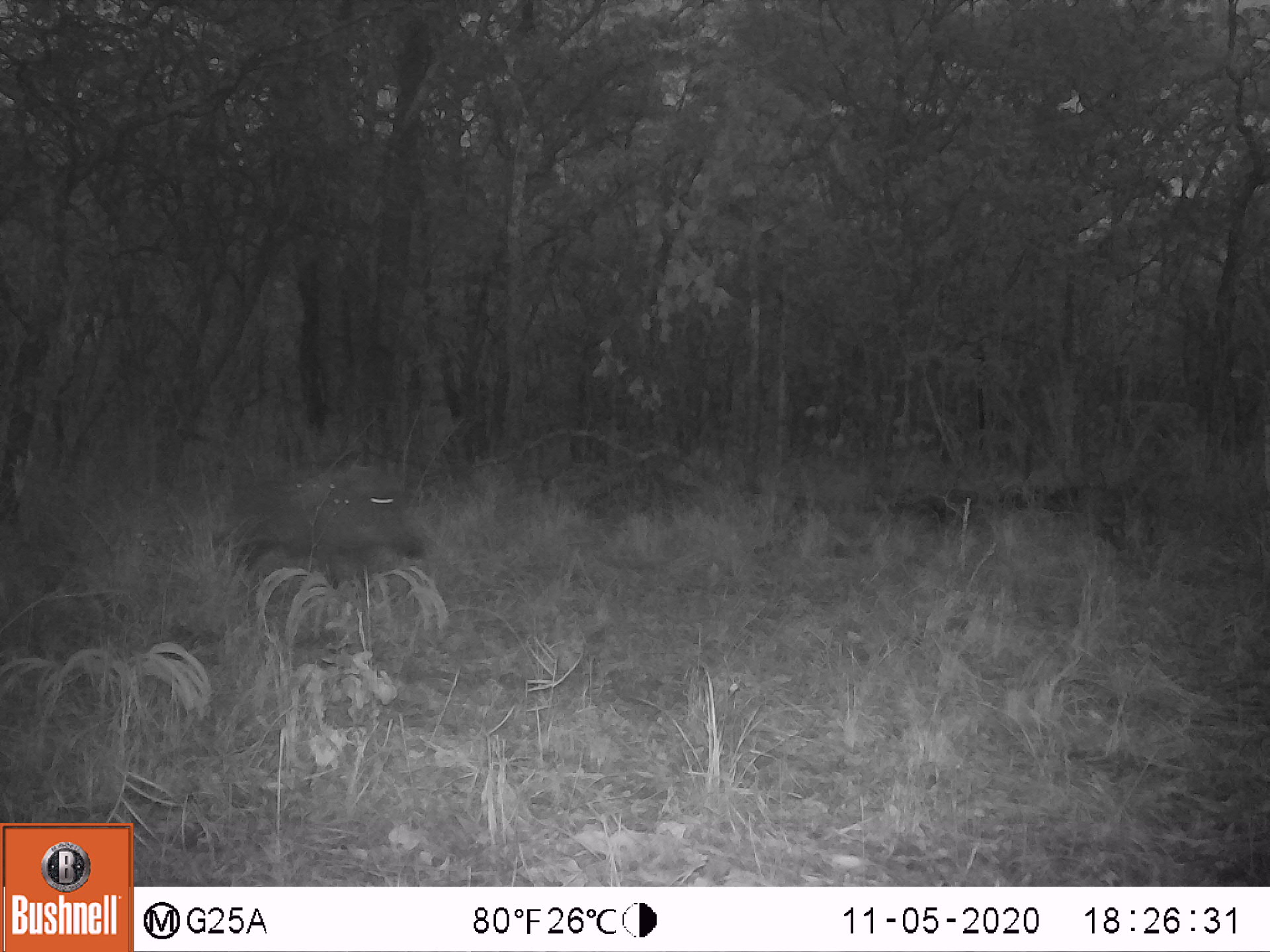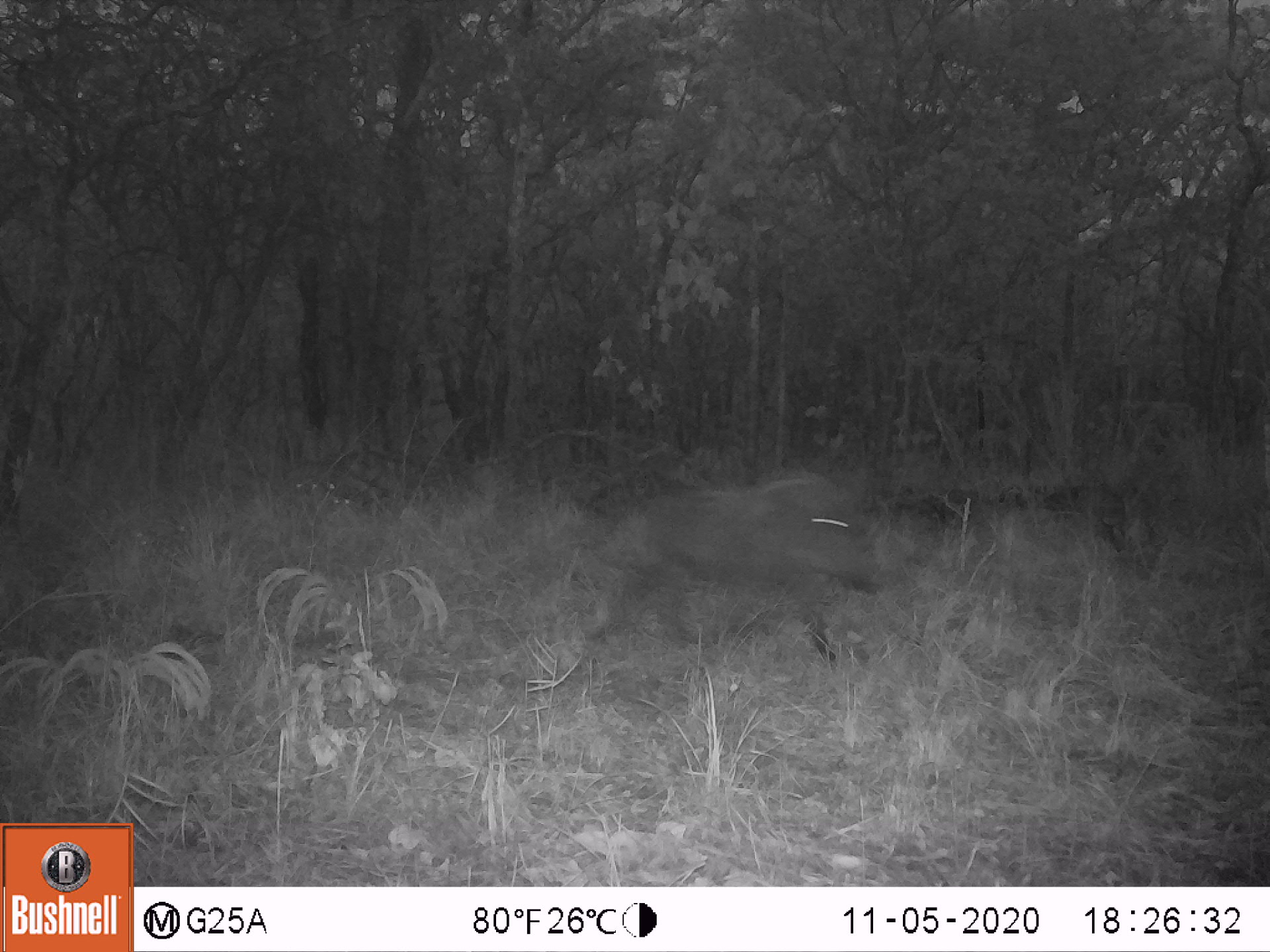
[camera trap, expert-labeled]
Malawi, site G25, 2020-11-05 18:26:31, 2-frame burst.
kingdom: Animalia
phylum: Chordata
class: Mammalia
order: Artiodactyla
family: Suidae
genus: Phacochoerus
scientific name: Phacochoerus africanus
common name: common warthog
Common warthog (Phacochoerus africanus), count 1.